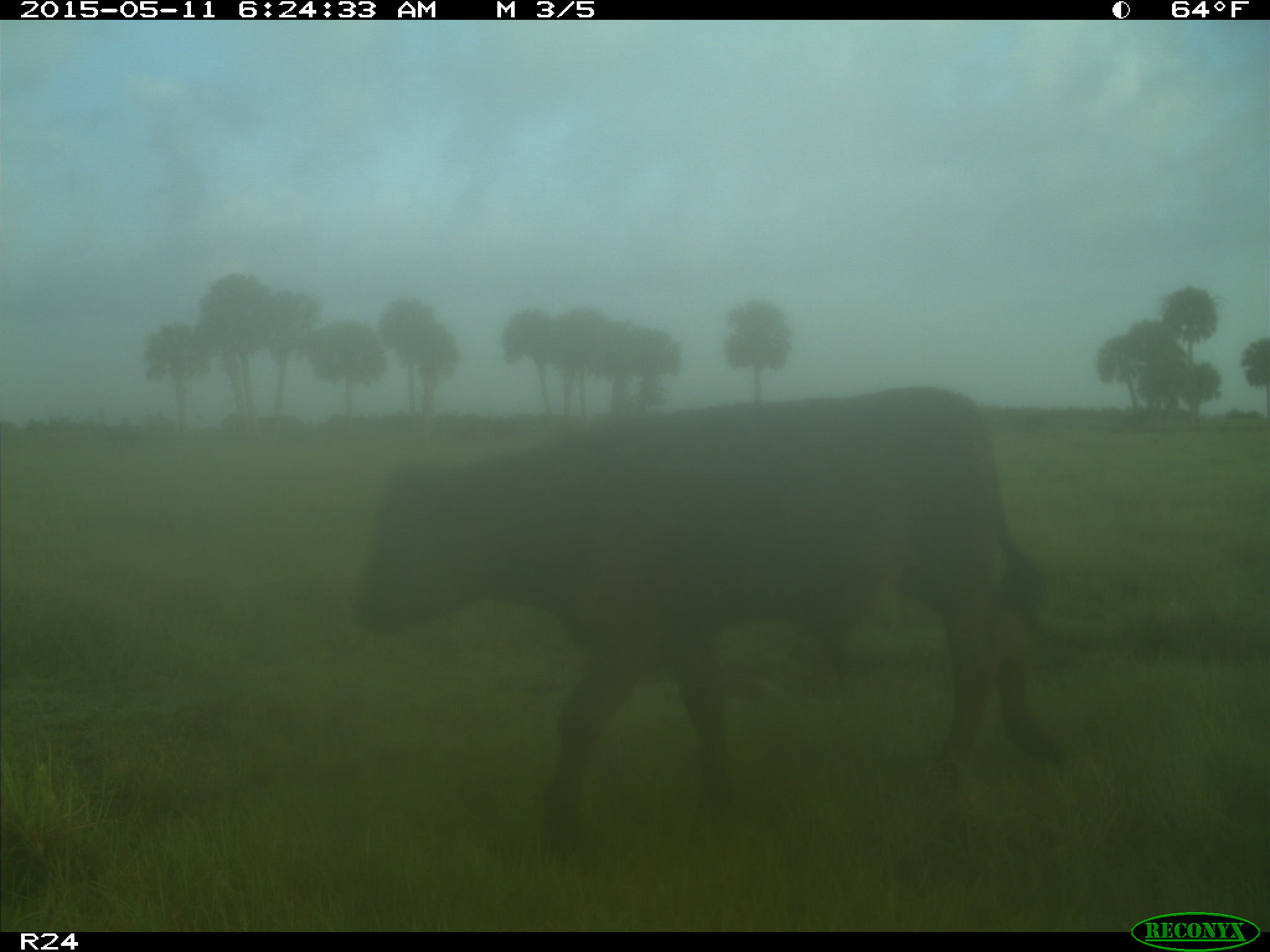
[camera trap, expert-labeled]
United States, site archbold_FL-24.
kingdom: Animalia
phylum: Chordata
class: Mammalia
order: Artiodactyla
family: Bovidae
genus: Bos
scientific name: Bos taurus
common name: domestic cow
Bos taurus (domestic cow).